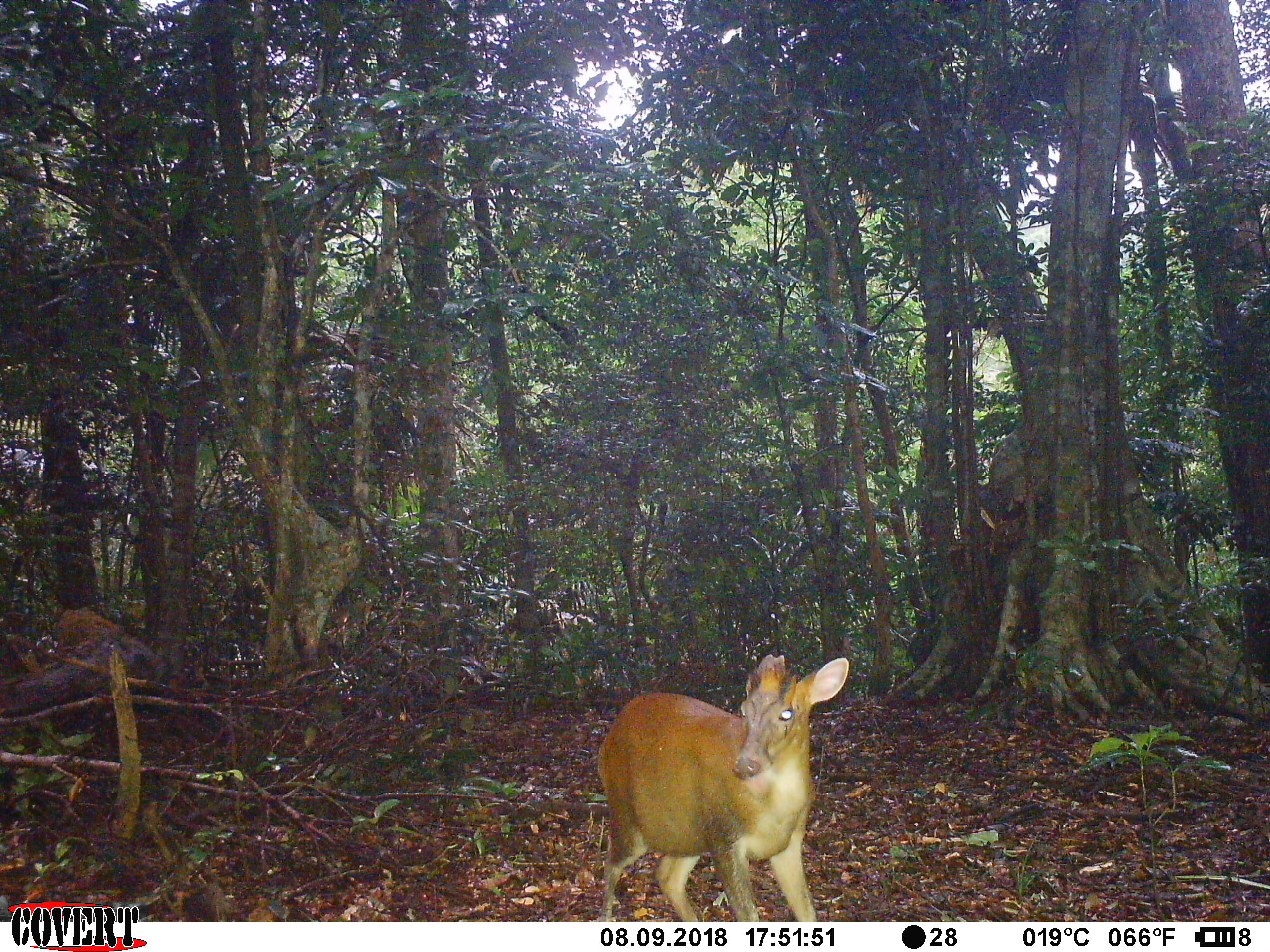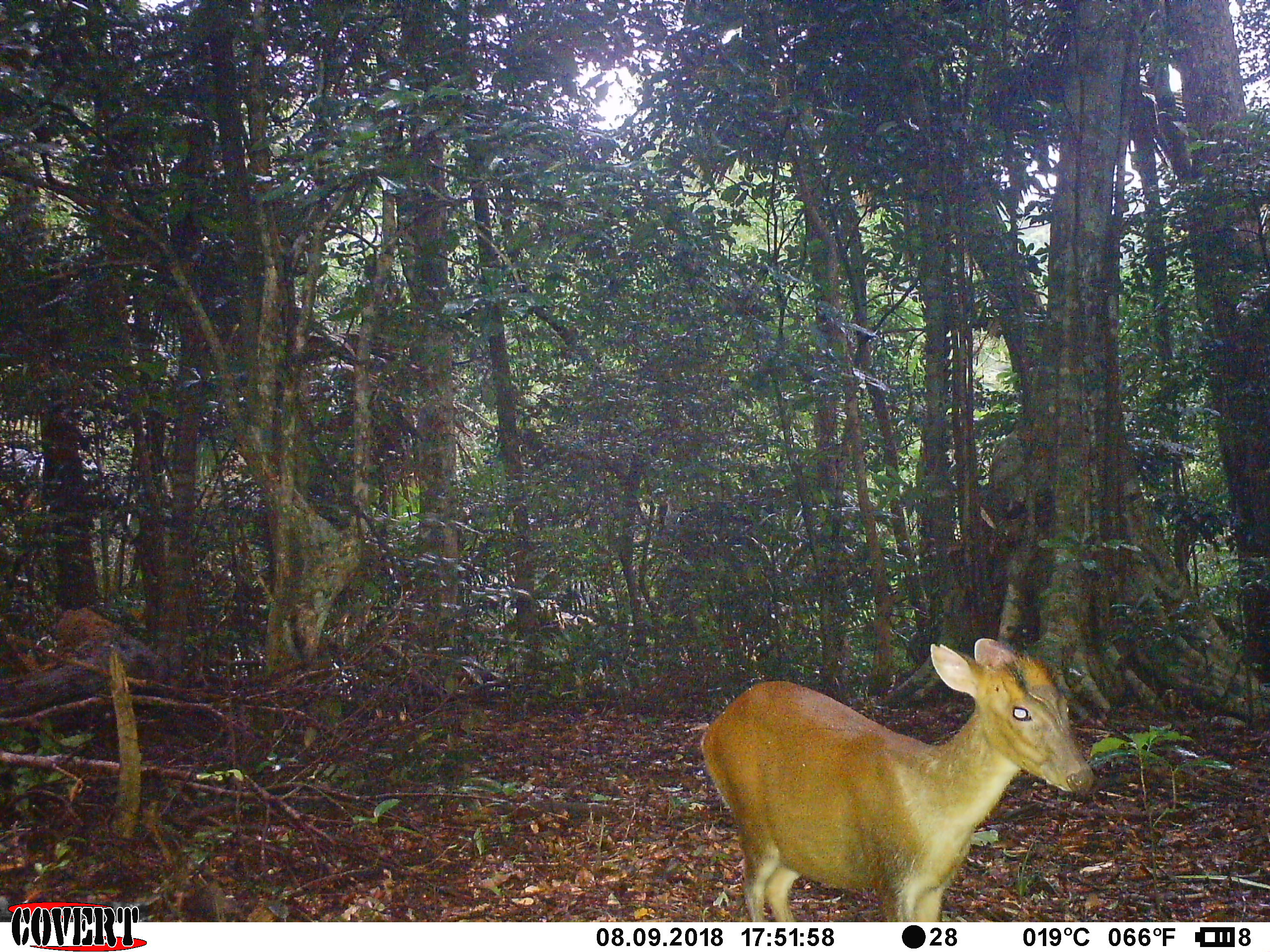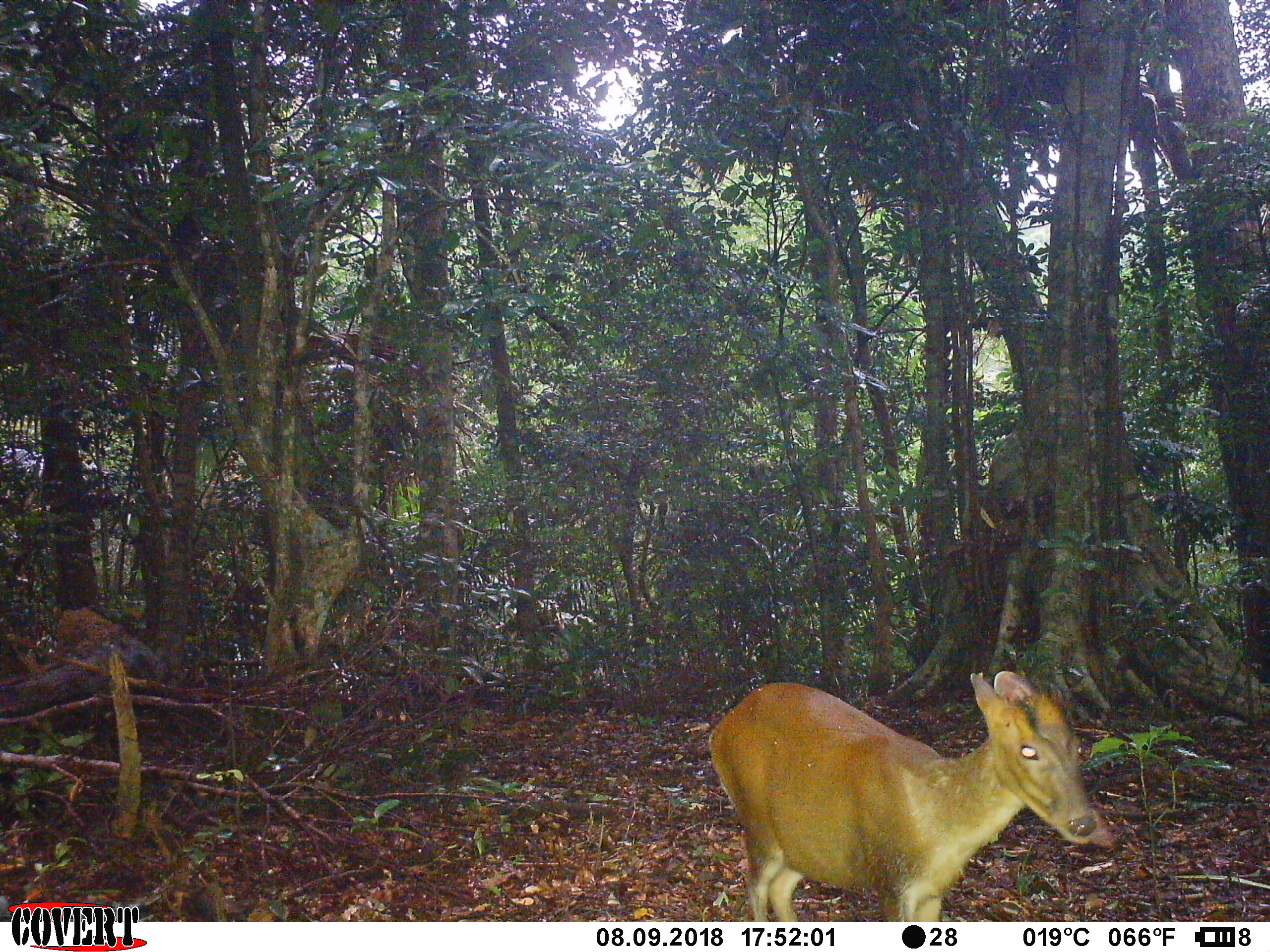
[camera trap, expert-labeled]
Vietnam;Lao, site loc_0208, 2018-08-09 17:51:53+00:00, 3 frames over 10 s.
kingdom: Animalia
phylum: Chordata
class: Mammalia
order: Artiodactyla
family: Cervidae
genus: Muntiacus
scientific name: Muntiacus rooseveltorum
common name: roosevelt's muntjac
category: roosevelts muntjac group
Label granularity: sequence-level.